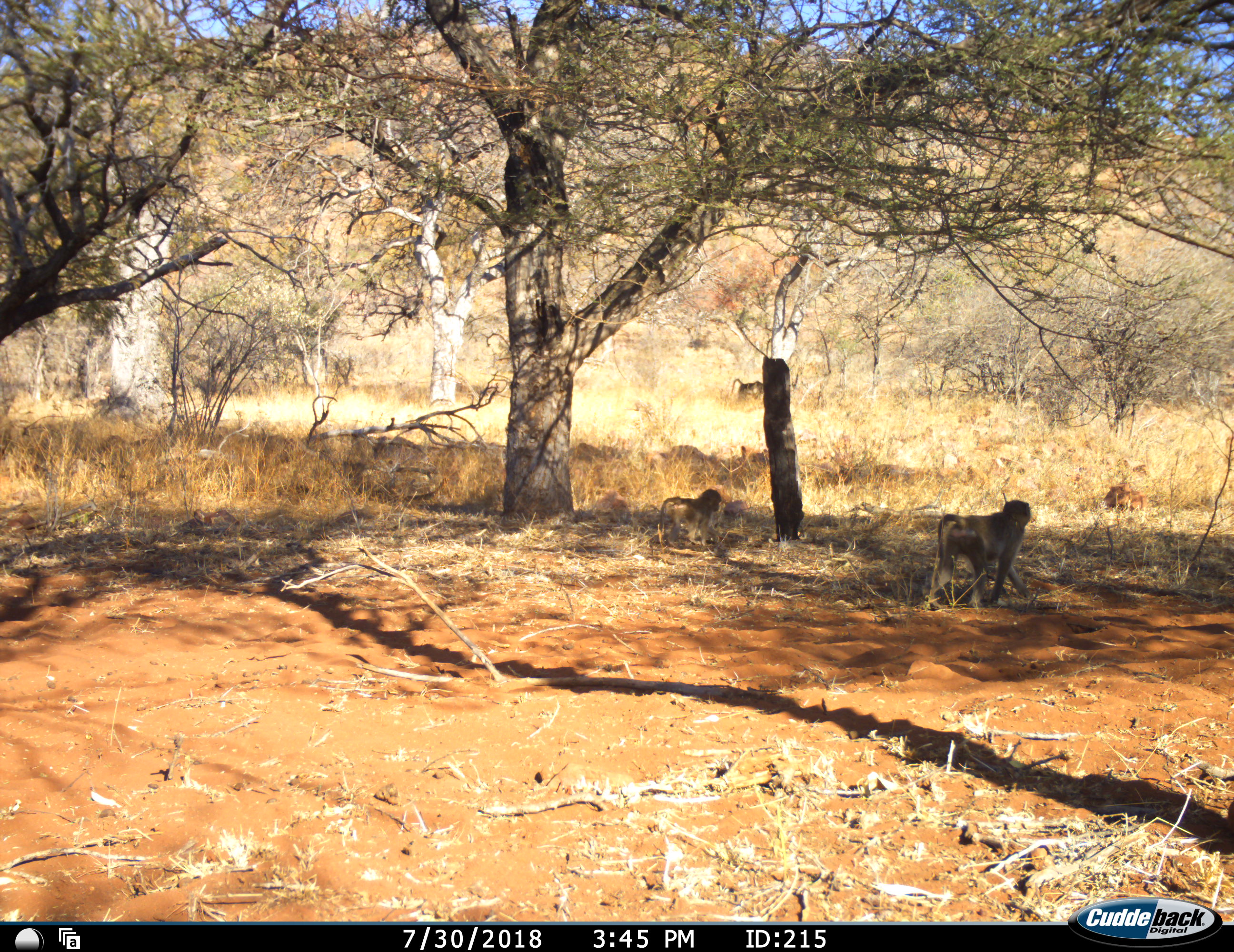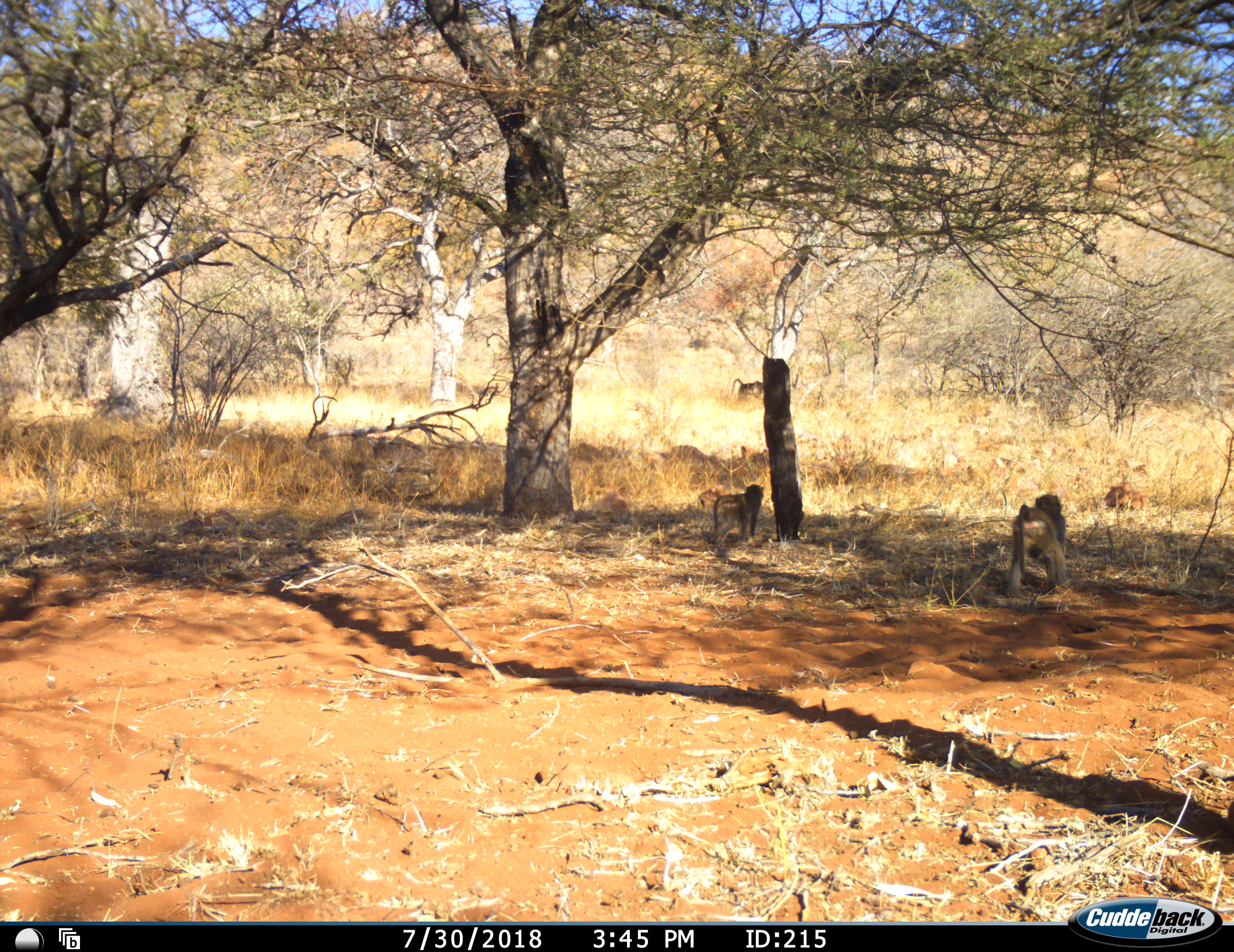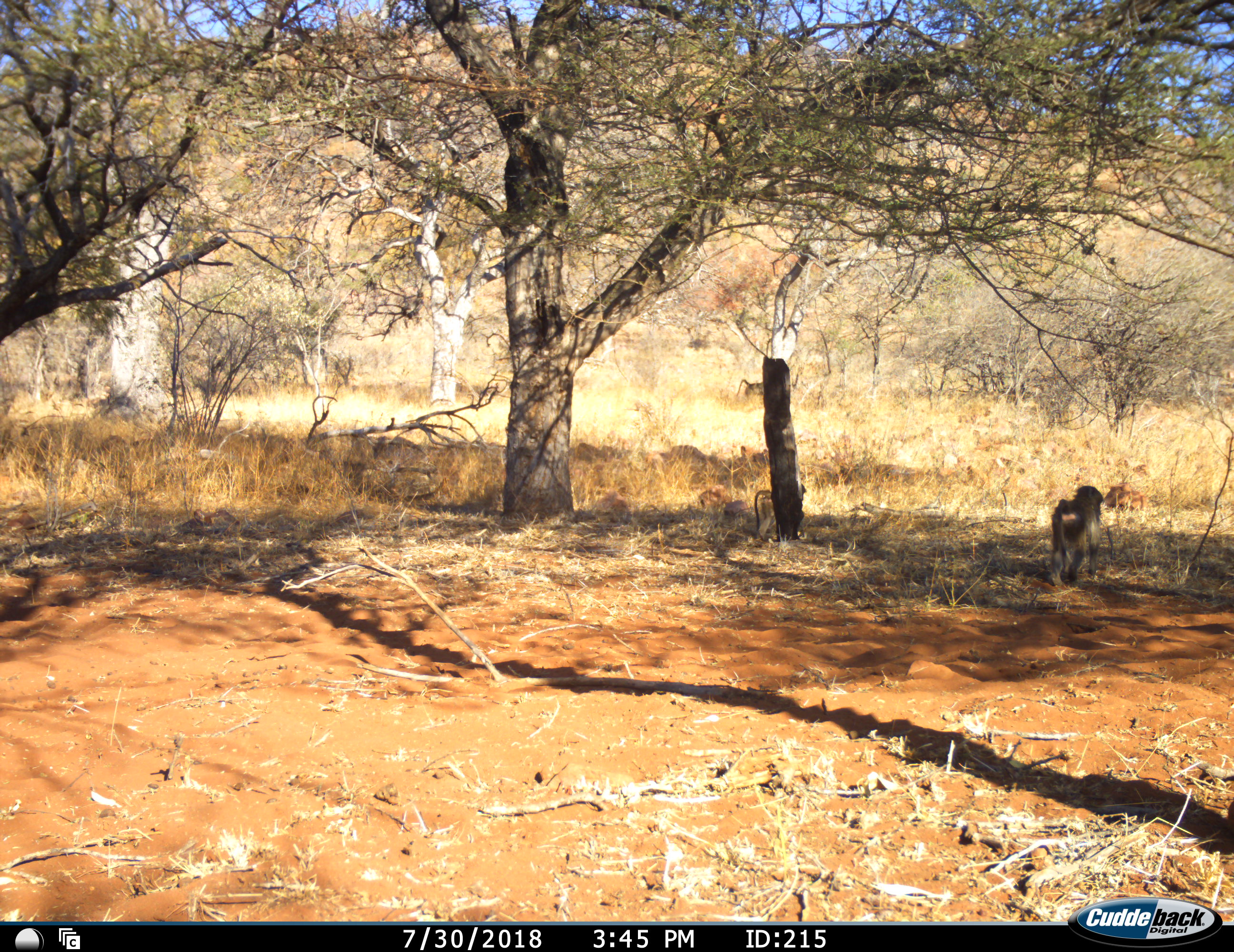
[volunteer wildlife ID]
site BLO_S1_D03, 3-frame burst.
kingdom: Animalia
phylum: Chordata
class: Mammalia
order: Primates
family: Cercopithecidae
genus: Papio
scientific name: Papio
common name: baboon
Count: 3.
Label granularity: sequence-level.